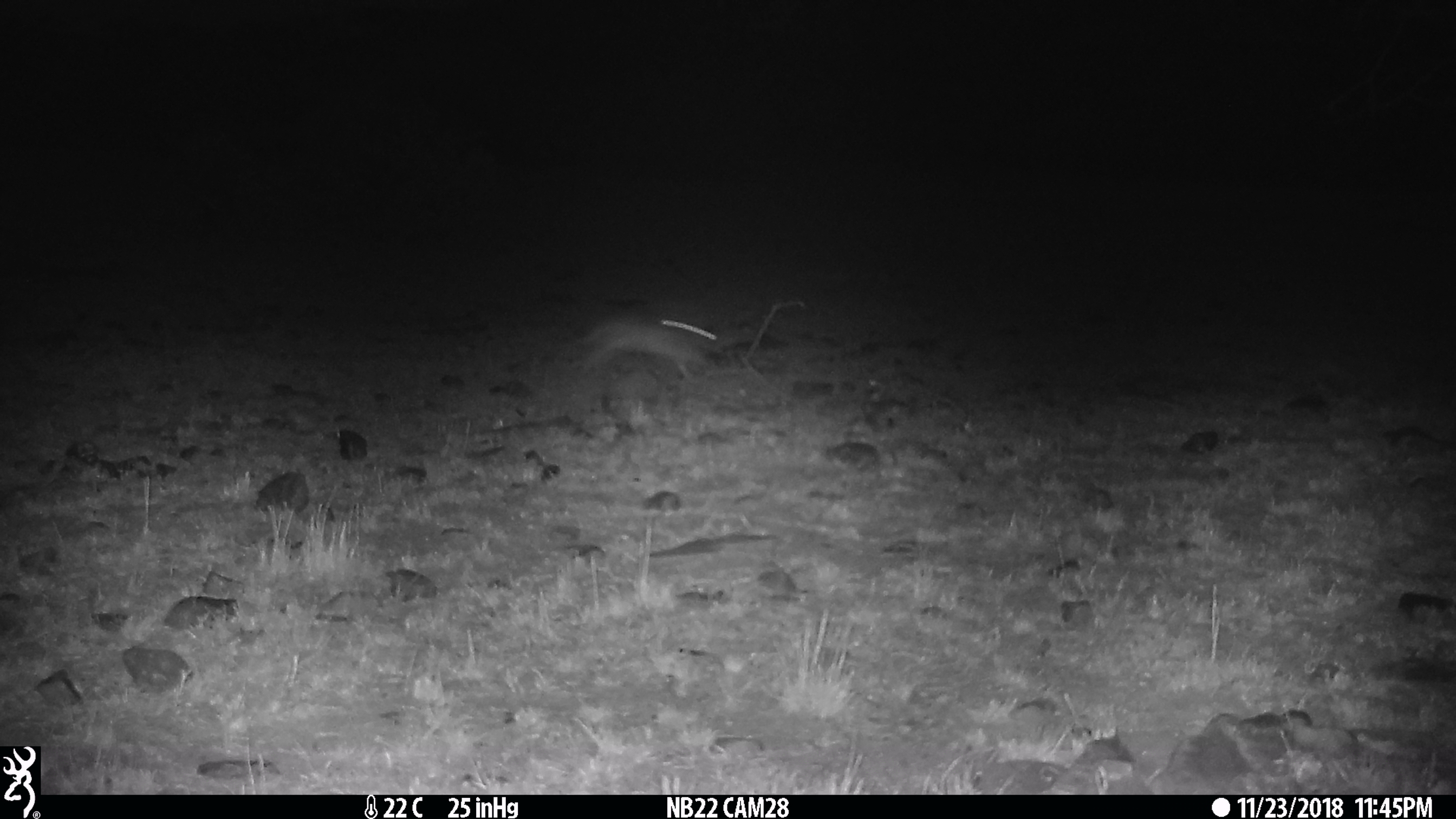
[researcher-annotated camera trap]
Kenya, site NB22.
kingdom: Animalia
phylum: Chordata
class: Mammalia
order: Lagomorpha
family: Leporidae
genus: Lepus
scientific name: Lepus capensis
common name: cape hare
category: hare